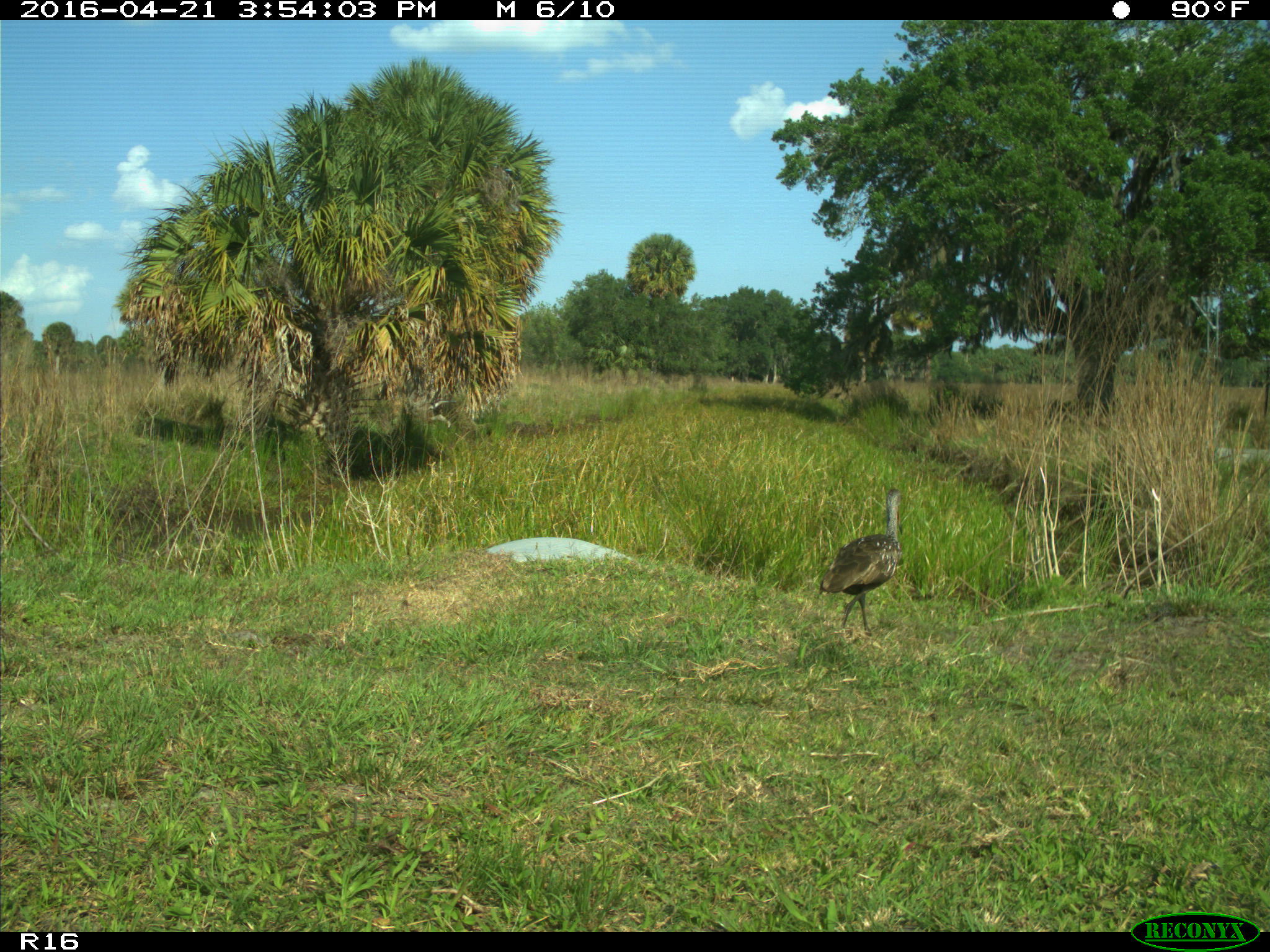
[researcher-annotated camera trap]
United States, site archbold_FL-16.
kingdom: Animalia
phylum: Chordata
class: Aves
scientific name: Aves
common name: birds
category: unidentified bird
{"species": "unidentified bird (birds) (Aves)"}